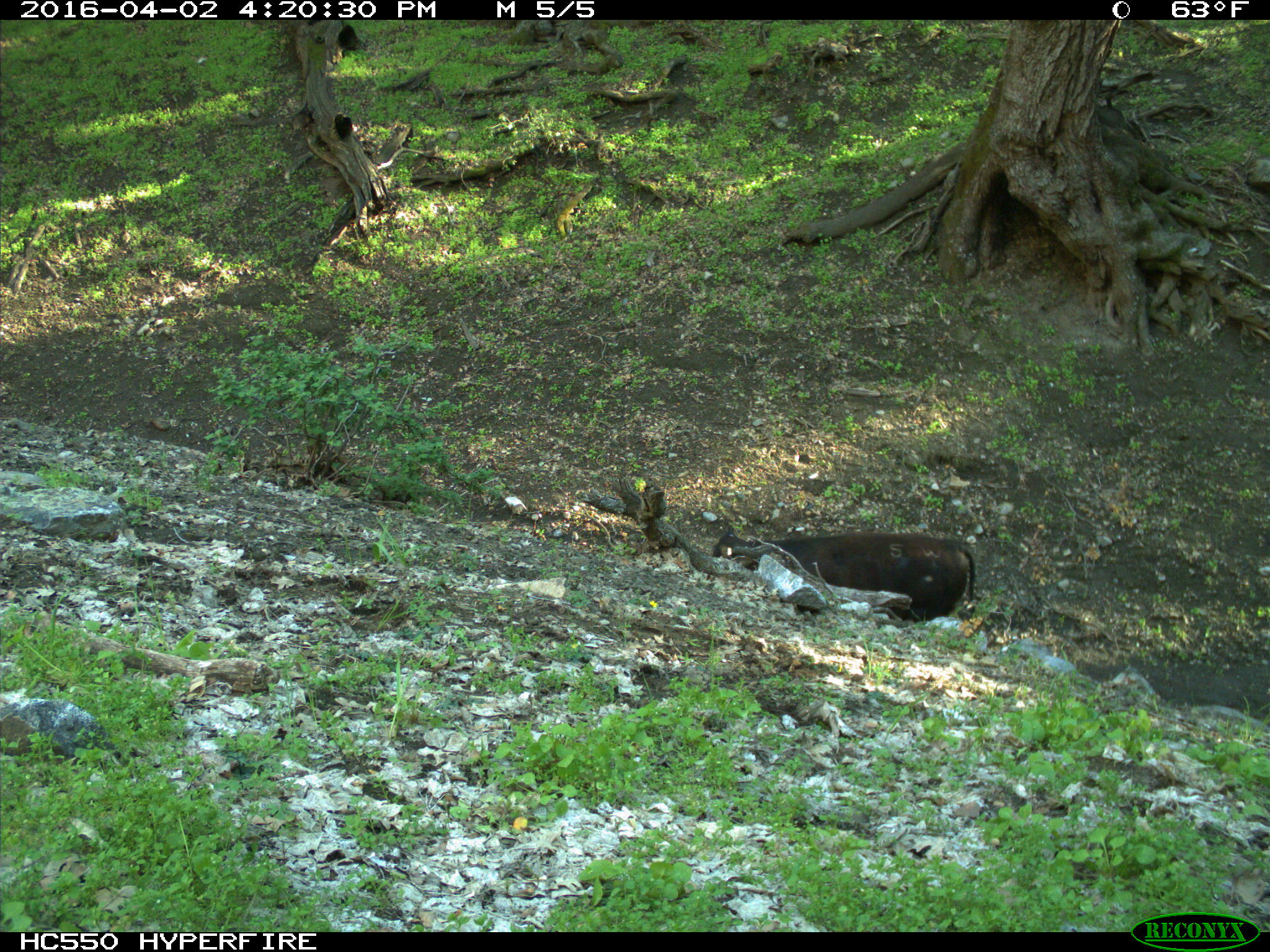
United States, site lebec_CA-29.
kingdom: Animalia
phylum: Chordata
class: Mammalia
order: Artiodactyla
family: Bovidae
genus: Bos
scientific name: Bos taurus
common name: domestic cow